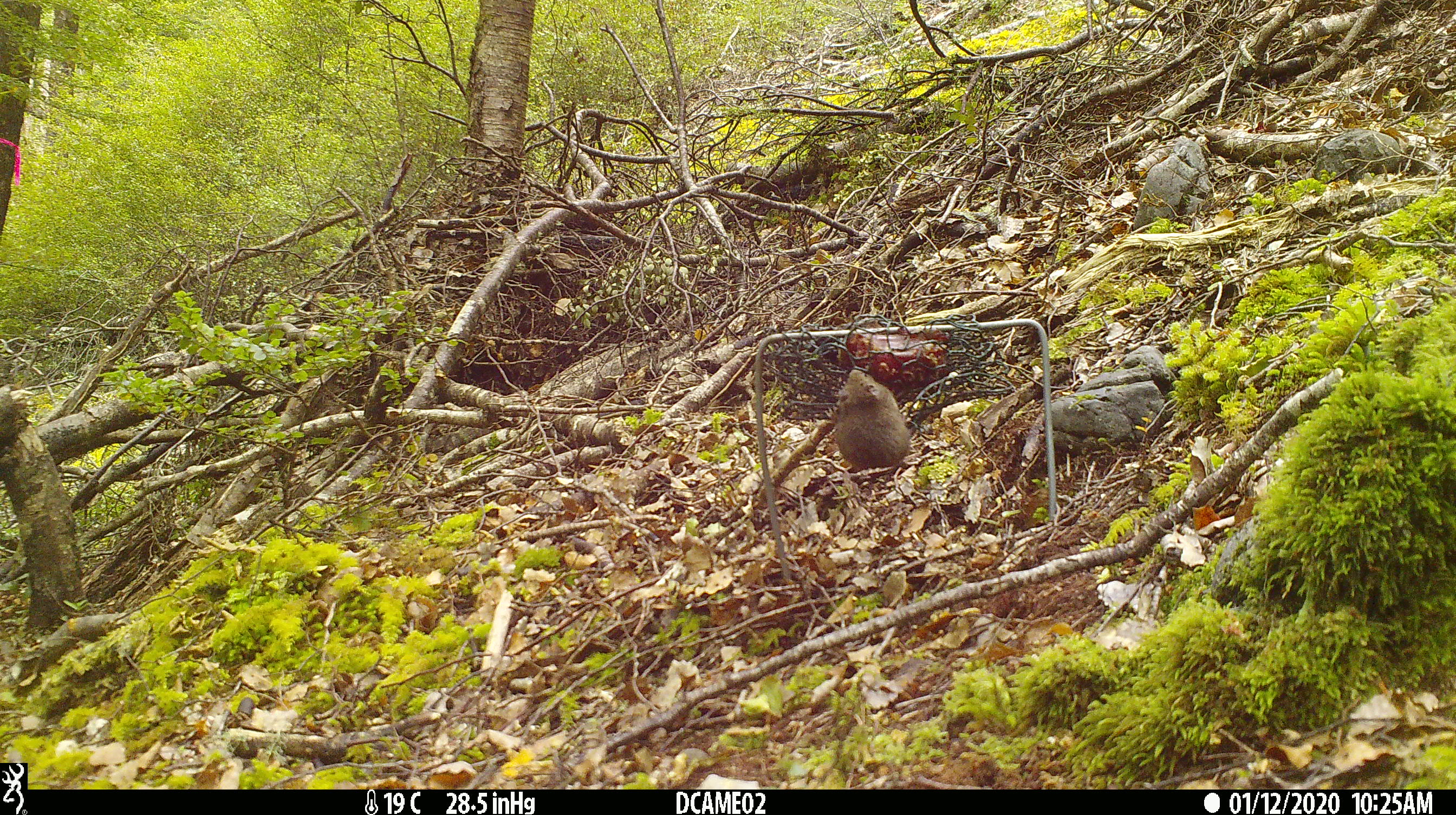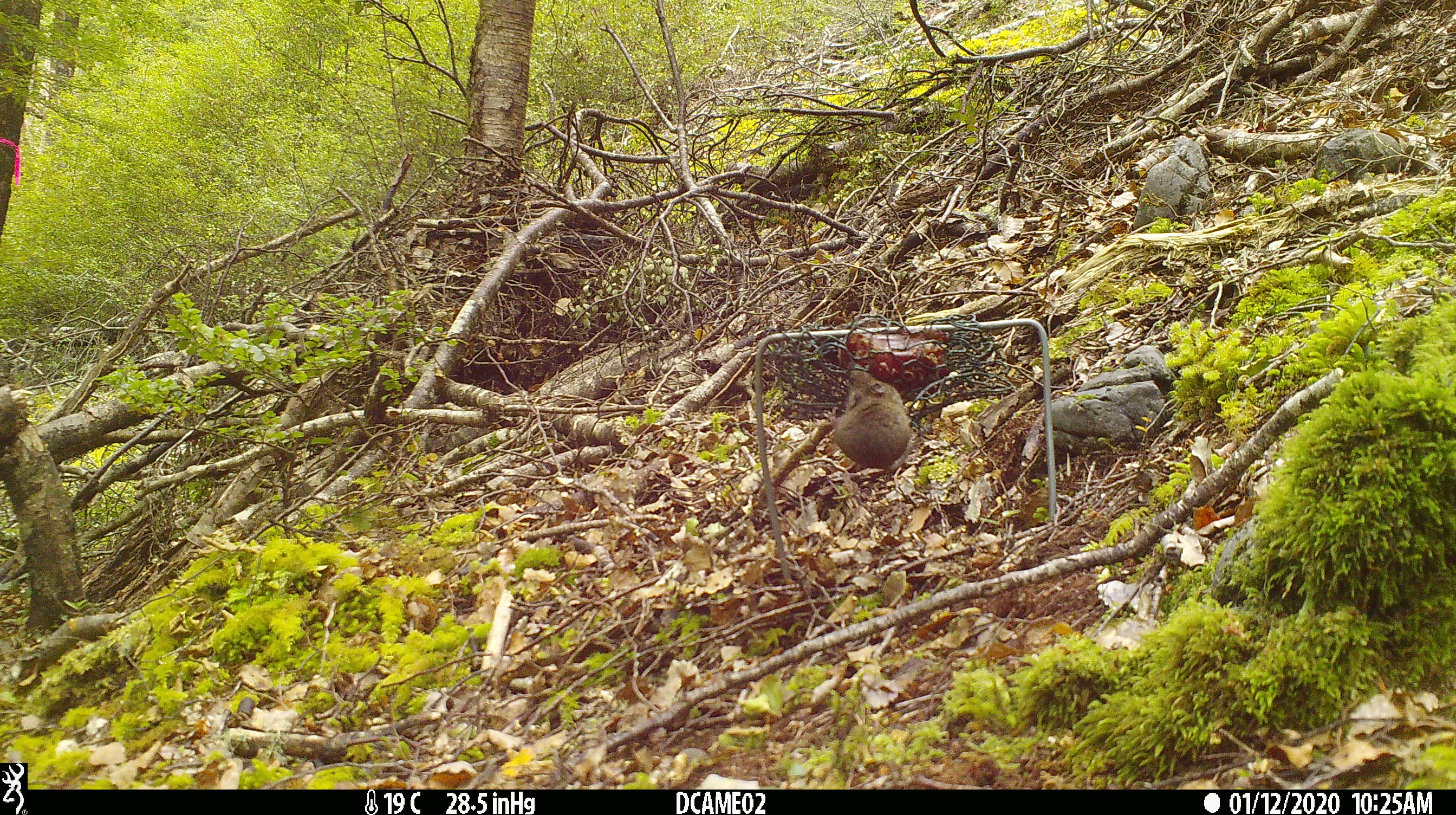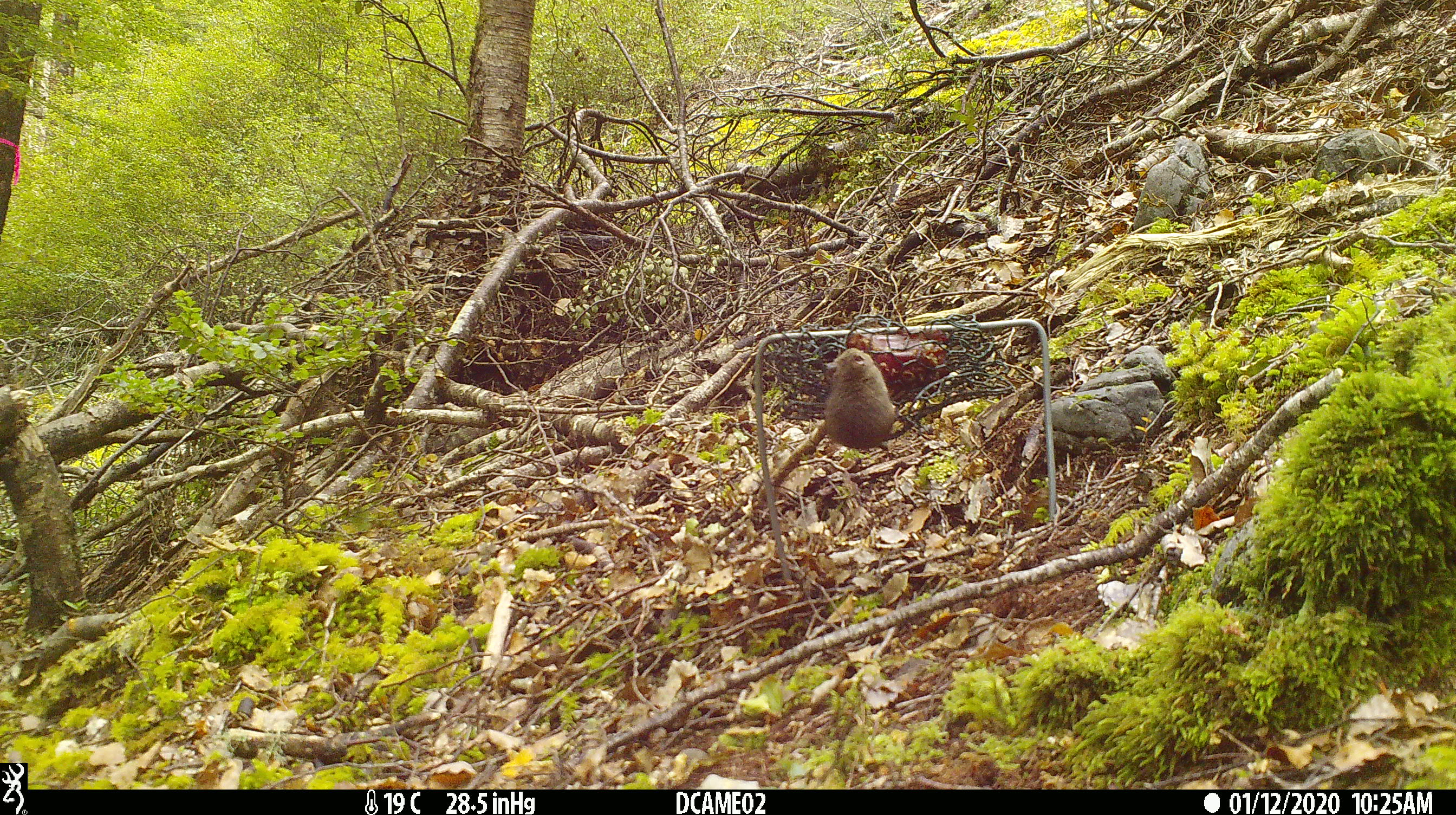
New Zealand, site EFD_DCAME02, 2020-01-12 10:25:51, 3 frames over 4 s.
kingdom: Animalia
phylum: Chordata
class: Mammalia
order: Rodentia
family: Muridae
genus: Mus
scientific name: Mus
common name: mouse